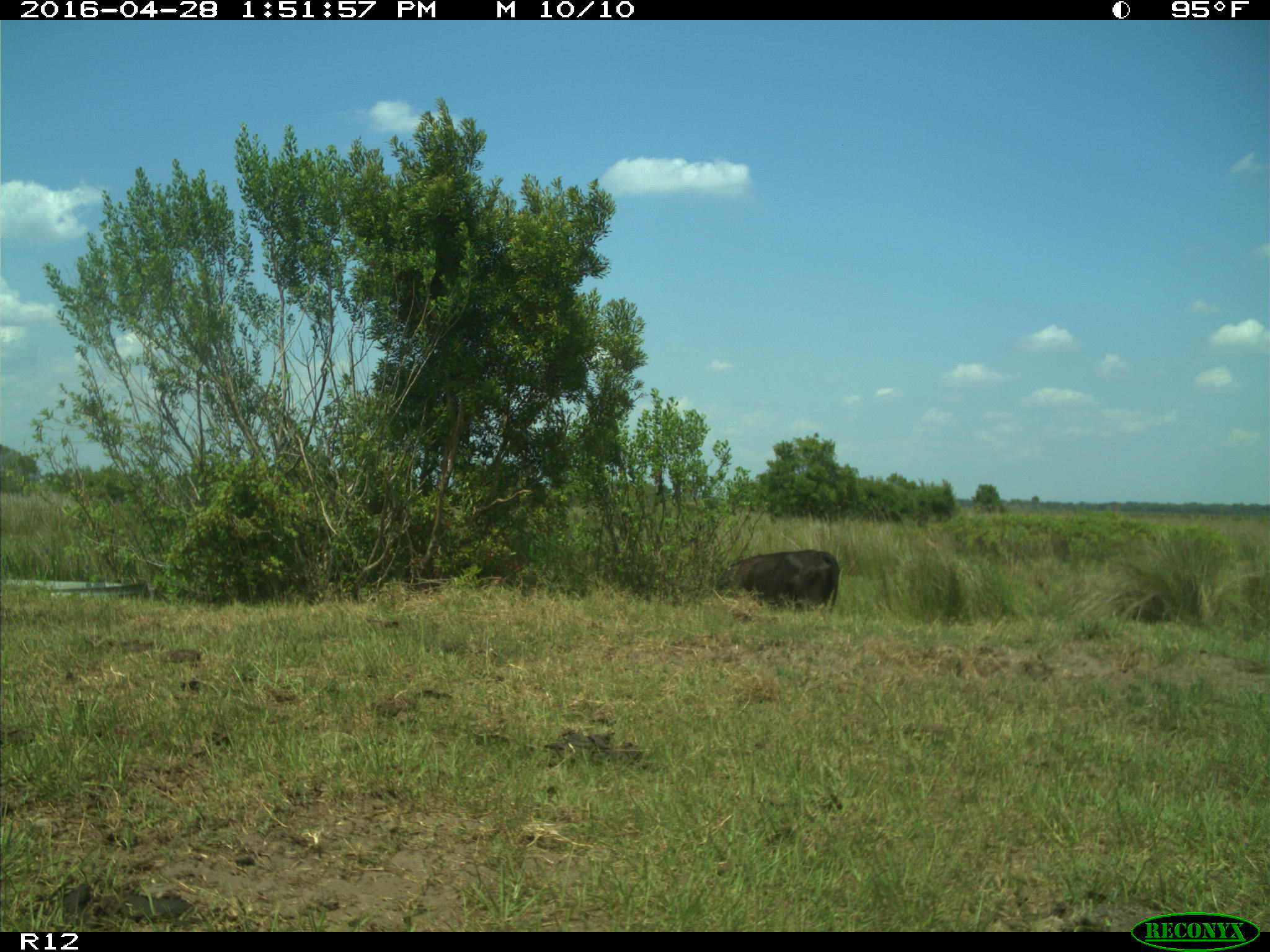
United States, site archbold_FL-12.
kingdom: Animalia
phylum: Chordata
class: Mammalia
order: Artiodactyla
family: Bovidae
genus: Bos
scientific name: Bos taurus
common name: domestic cow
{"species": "Bos taurus (domestic cow)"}